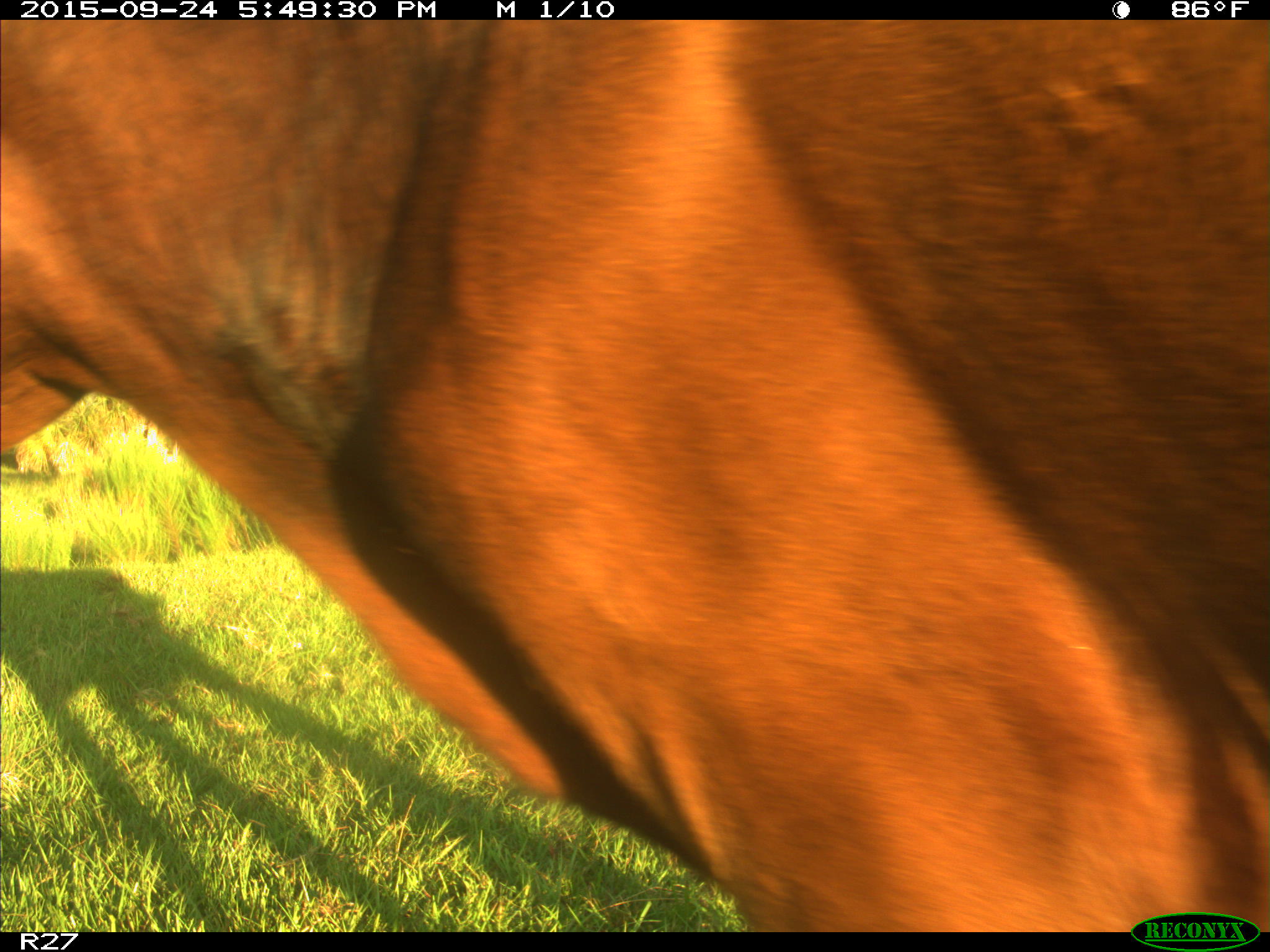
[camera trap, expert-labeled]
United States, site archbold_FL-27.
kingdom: Animalia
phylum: Chordata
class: Mammalia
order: Artiodactyla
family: Bovidae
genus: Bos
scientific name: Bos taurus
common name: domestic cow